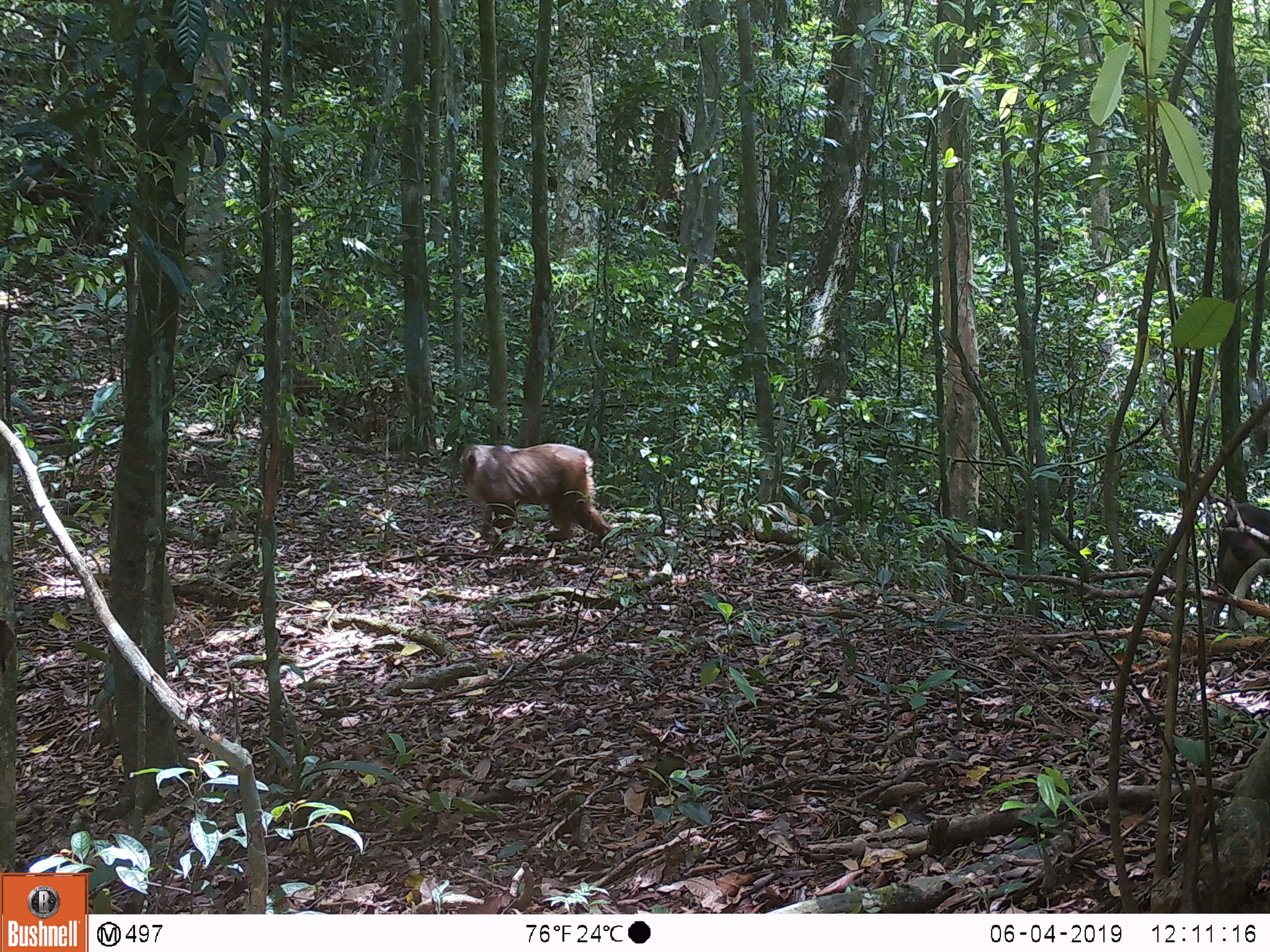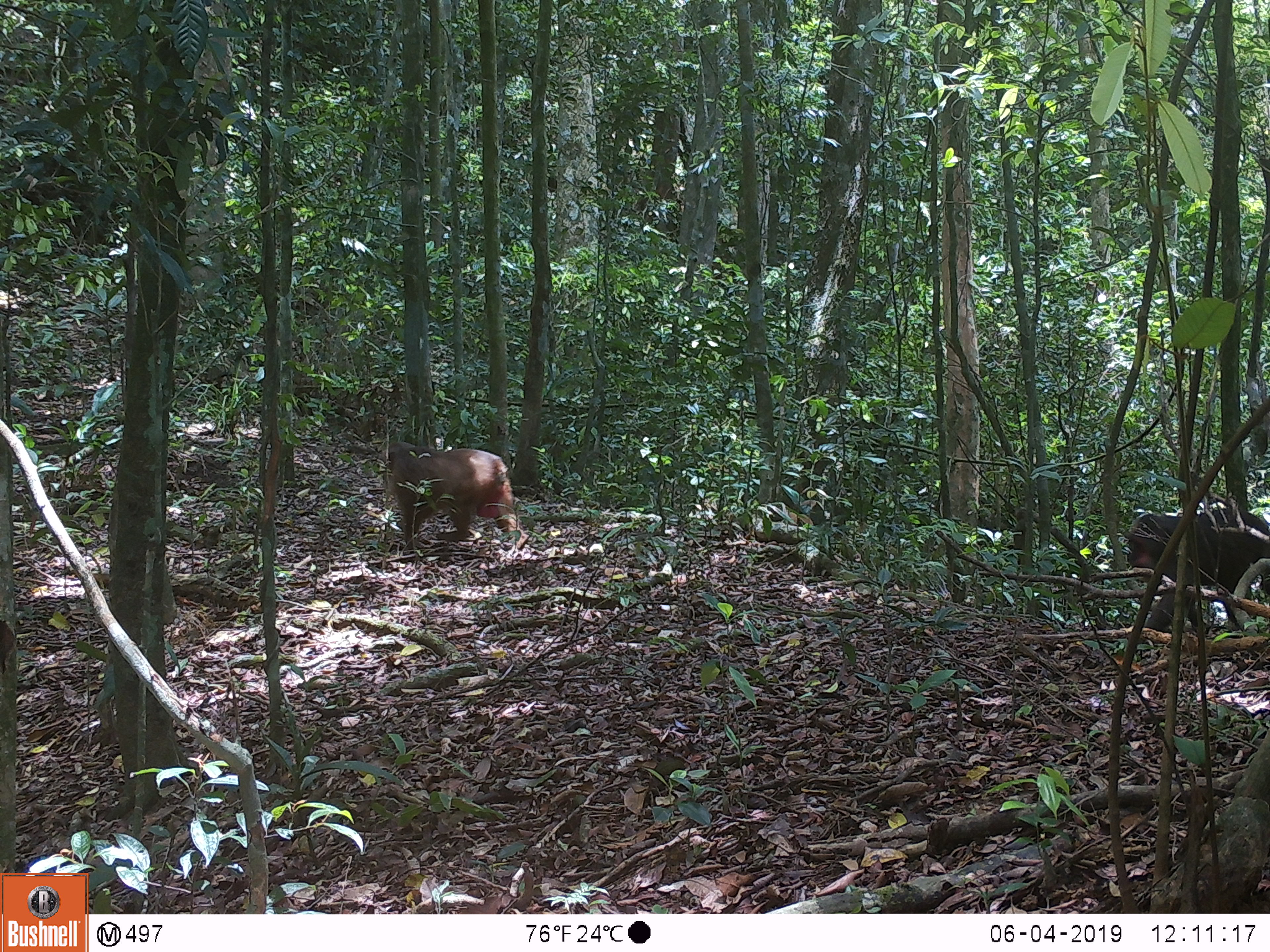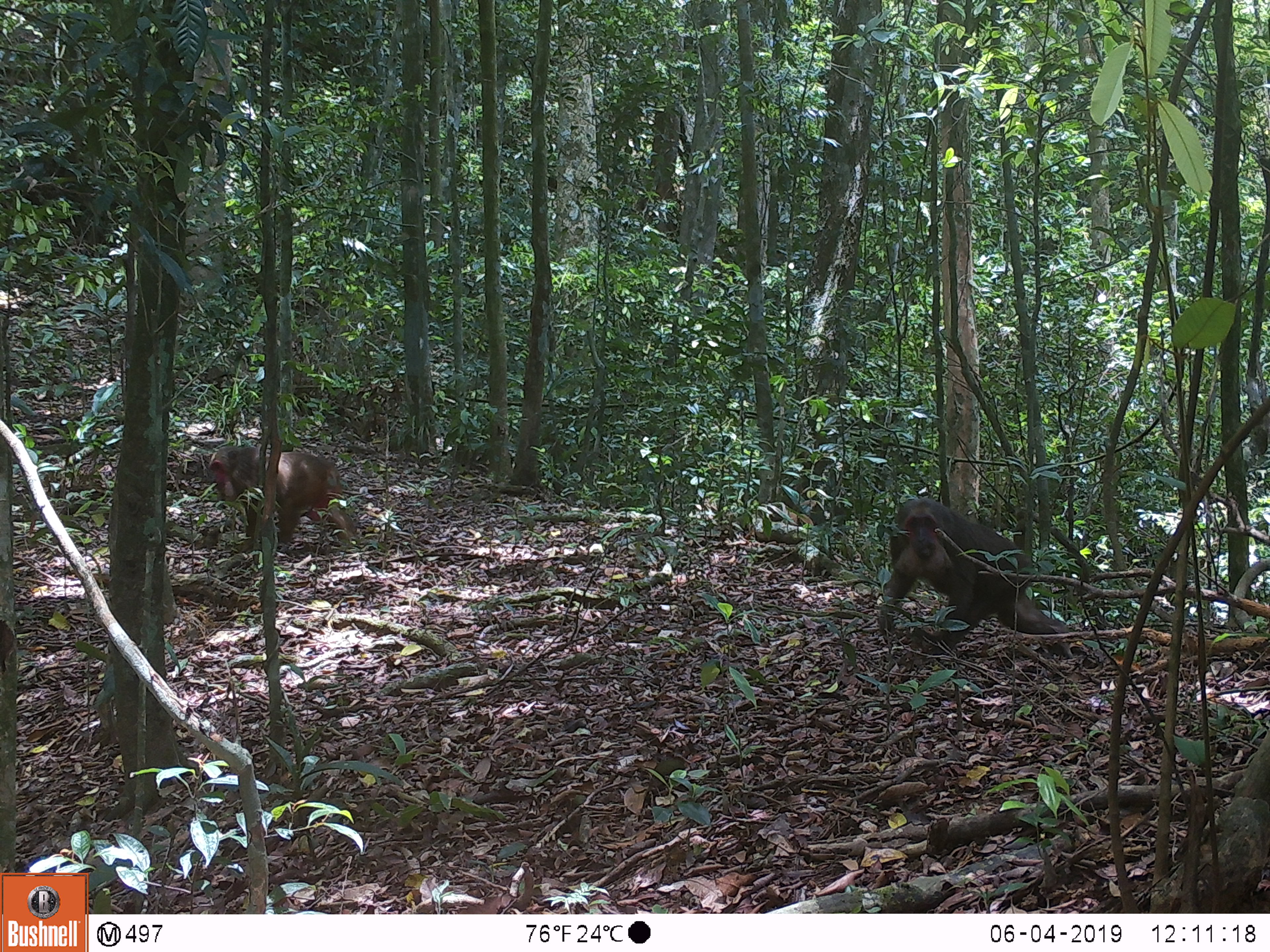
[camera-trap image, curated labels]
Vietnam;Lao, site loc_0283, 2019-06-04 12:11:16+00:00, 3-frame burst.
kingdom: Animalia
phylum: Chordata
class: Mammalia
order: Primates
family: Cercopithecidae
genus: Macaca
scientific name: Macaca arctoides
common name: stump-tailed macaque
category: stump tailed macaque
Stump tailed macaque (stump-tailed macaque) (Macaca arctoides). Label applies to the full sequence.